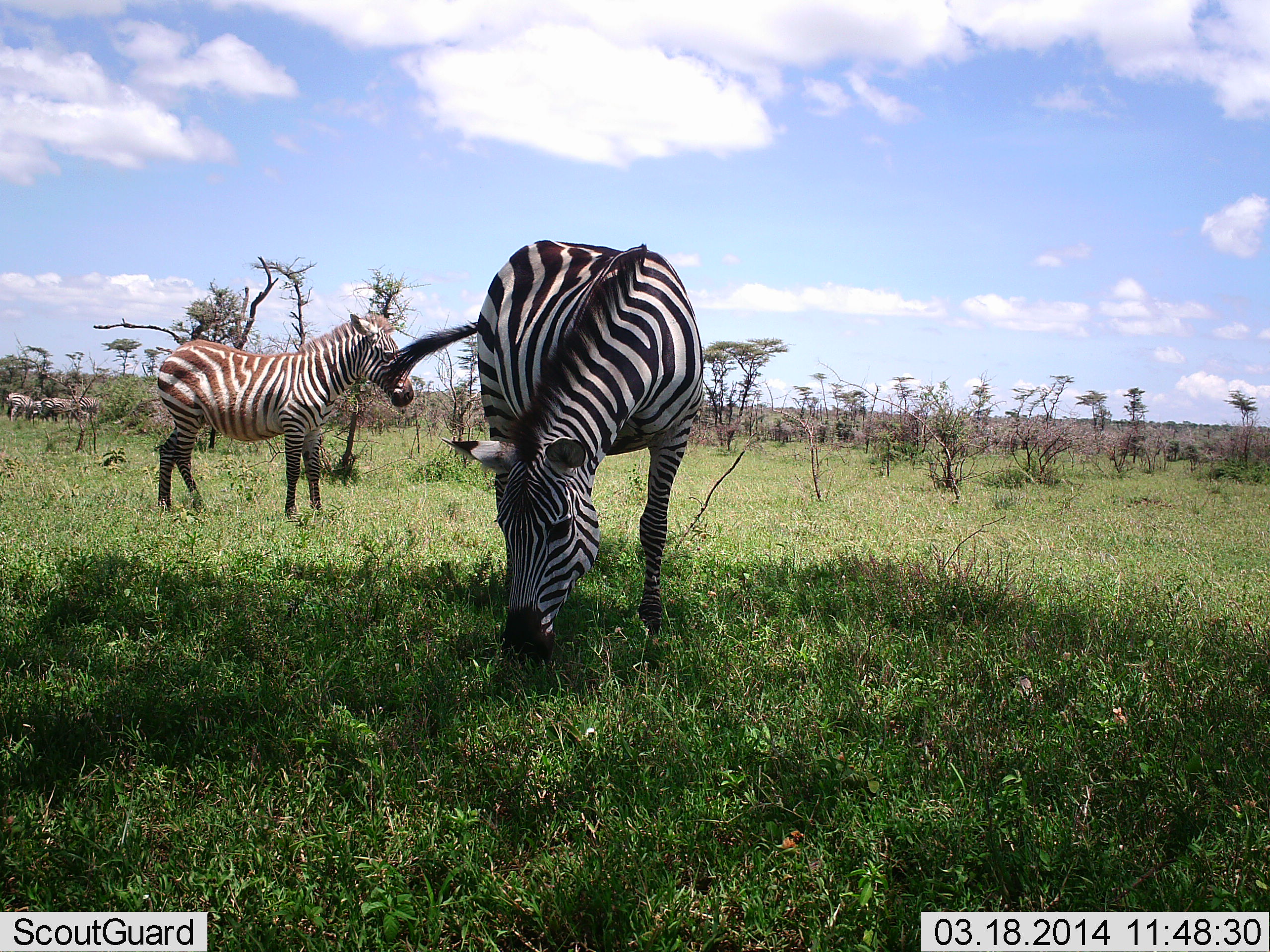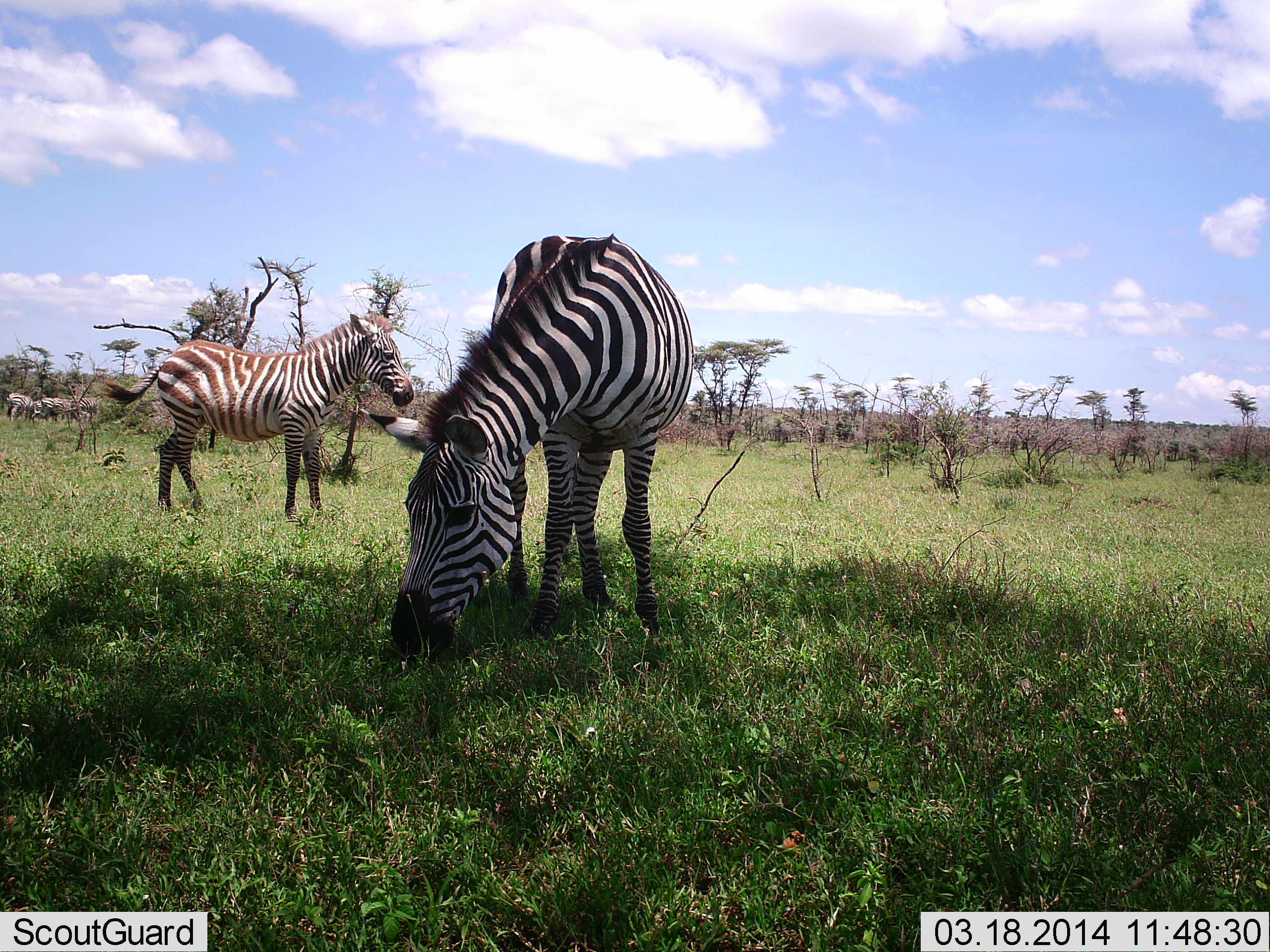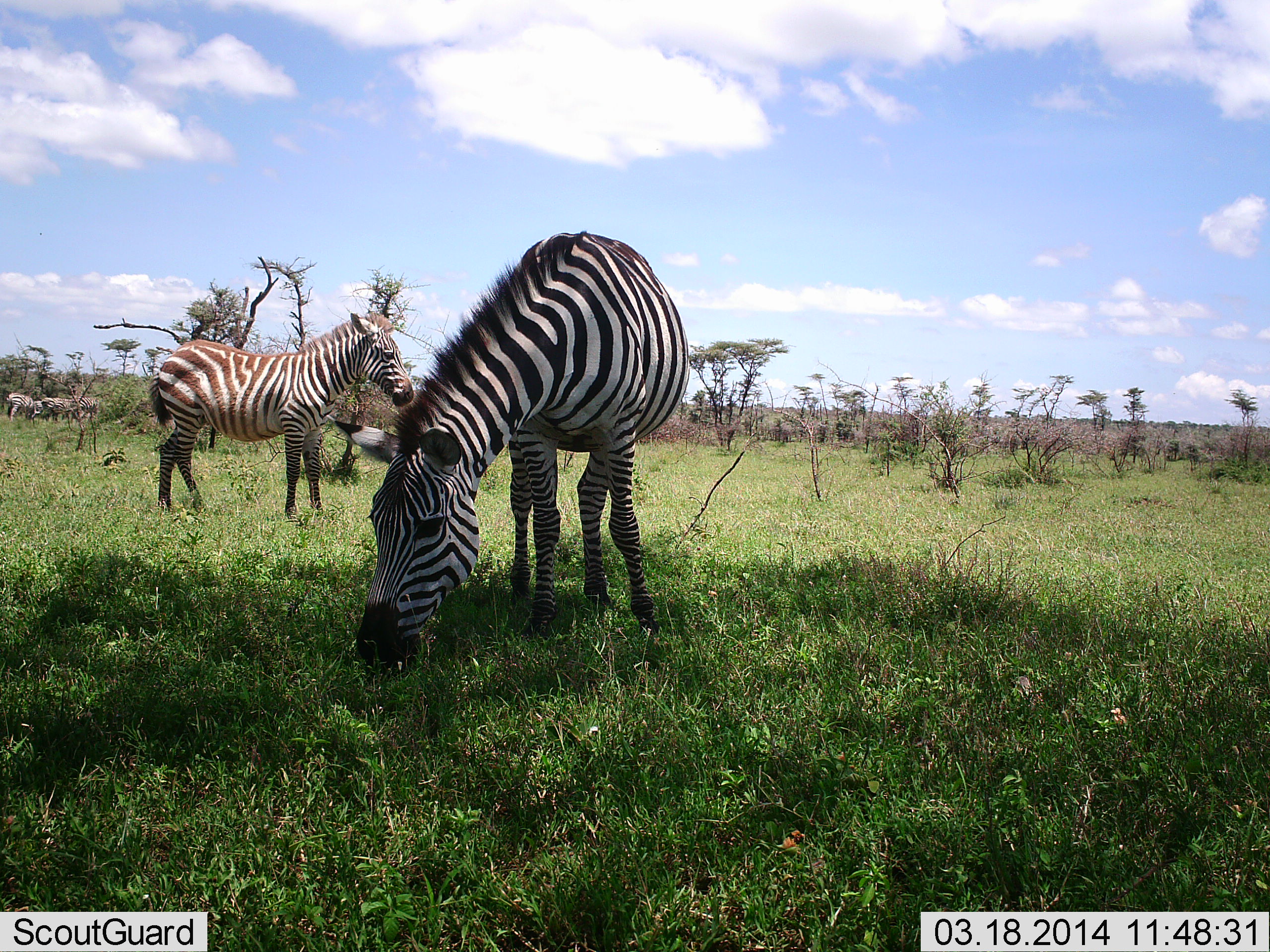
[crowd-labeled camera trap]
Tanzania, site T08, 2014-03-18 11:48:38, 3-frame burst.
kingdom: Animalia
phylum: Chordata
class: Mammalia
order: Perissodactyla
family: Equidae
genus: Equus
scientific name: Equus quagga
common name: plains zebra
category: zebra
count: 2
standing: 85%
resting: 8%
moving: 8%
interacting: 0%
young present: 0%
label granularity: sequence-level